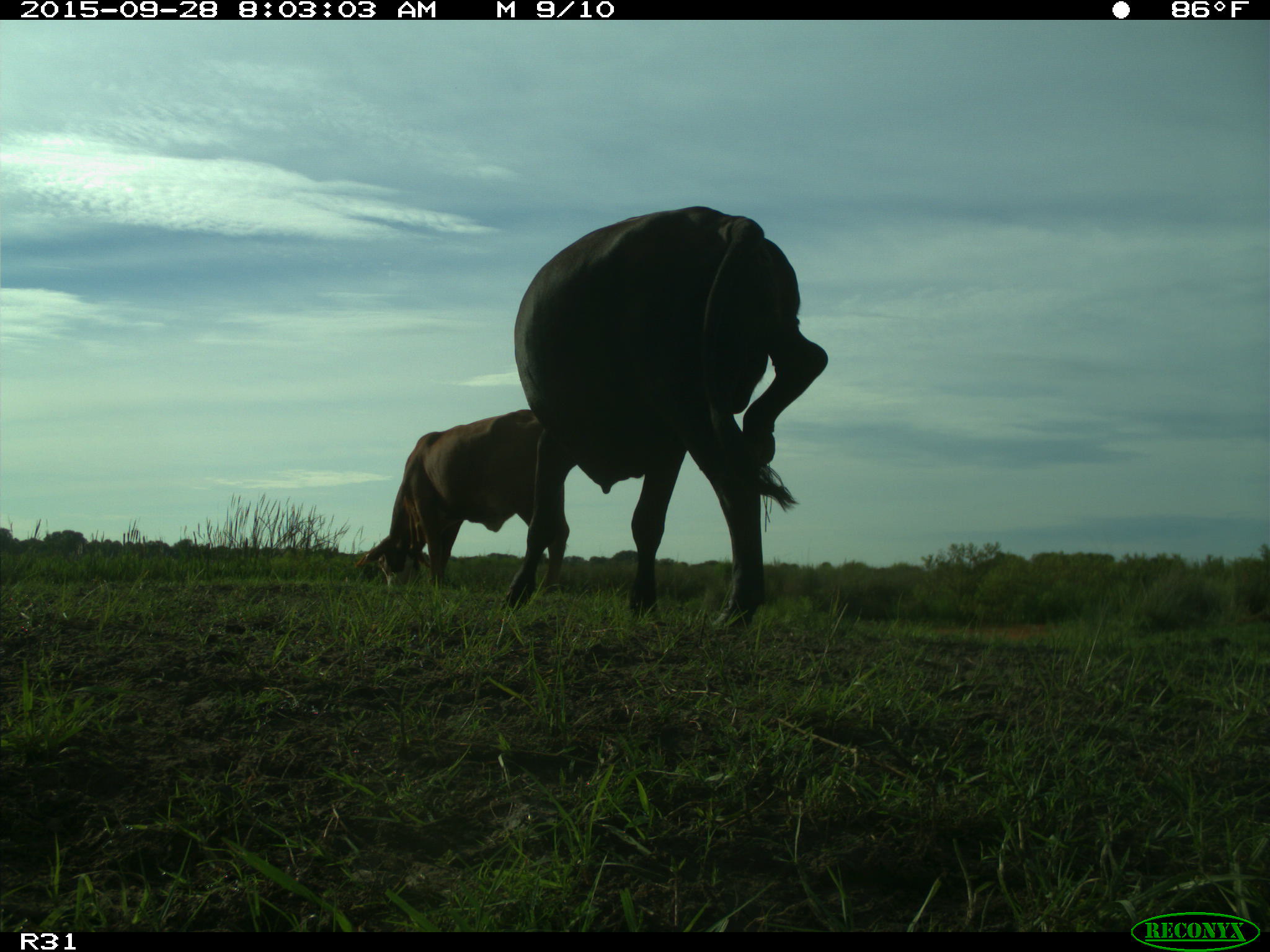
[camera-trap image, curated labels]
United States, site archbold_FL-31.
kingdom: Animalia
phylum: Chordata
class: Mammalia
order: Artiodactyla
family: Bovidae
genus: Bos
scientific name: Bos taurus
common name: domestic cow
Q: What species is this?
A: Bos taurus (domestic cow).